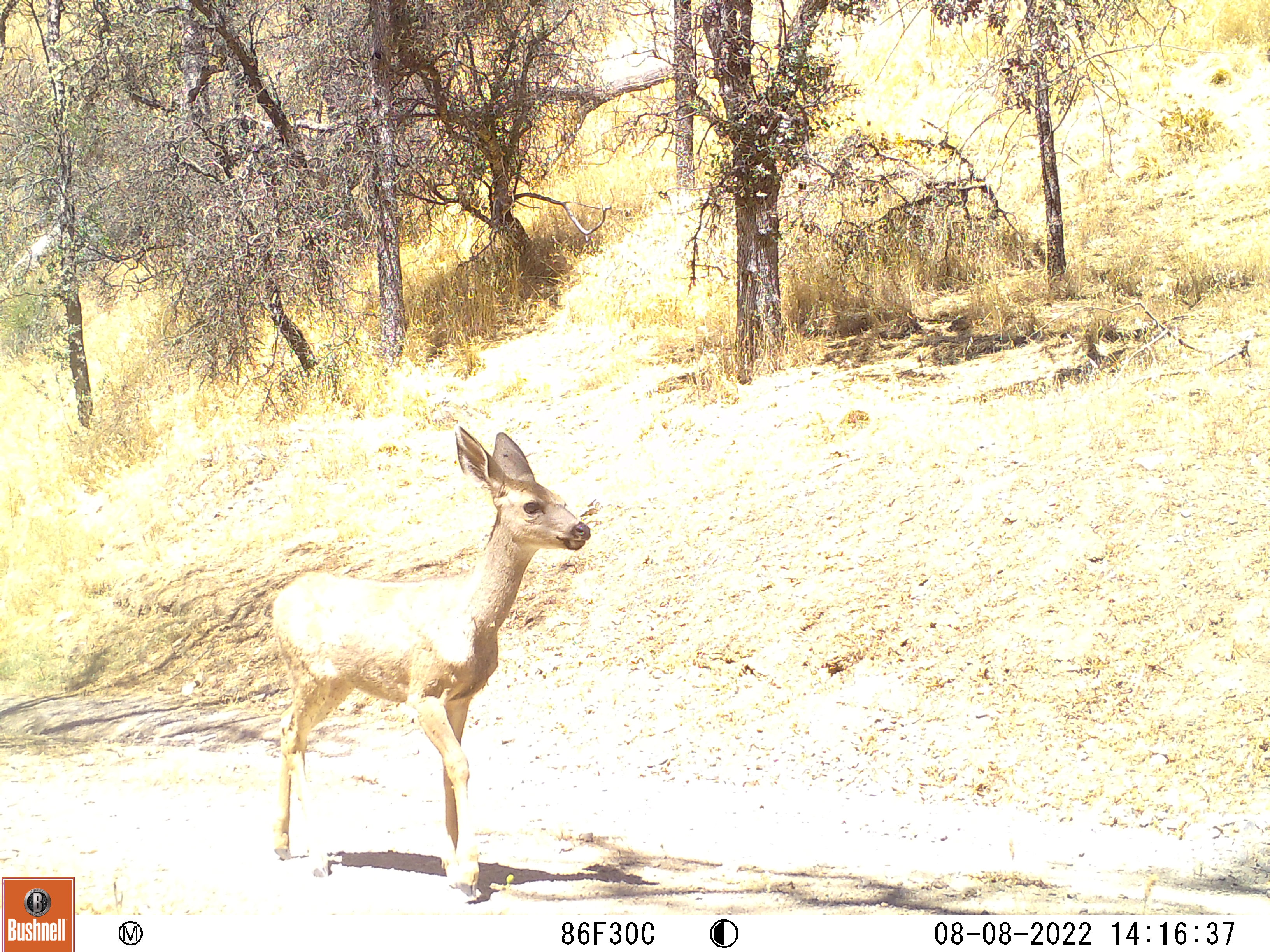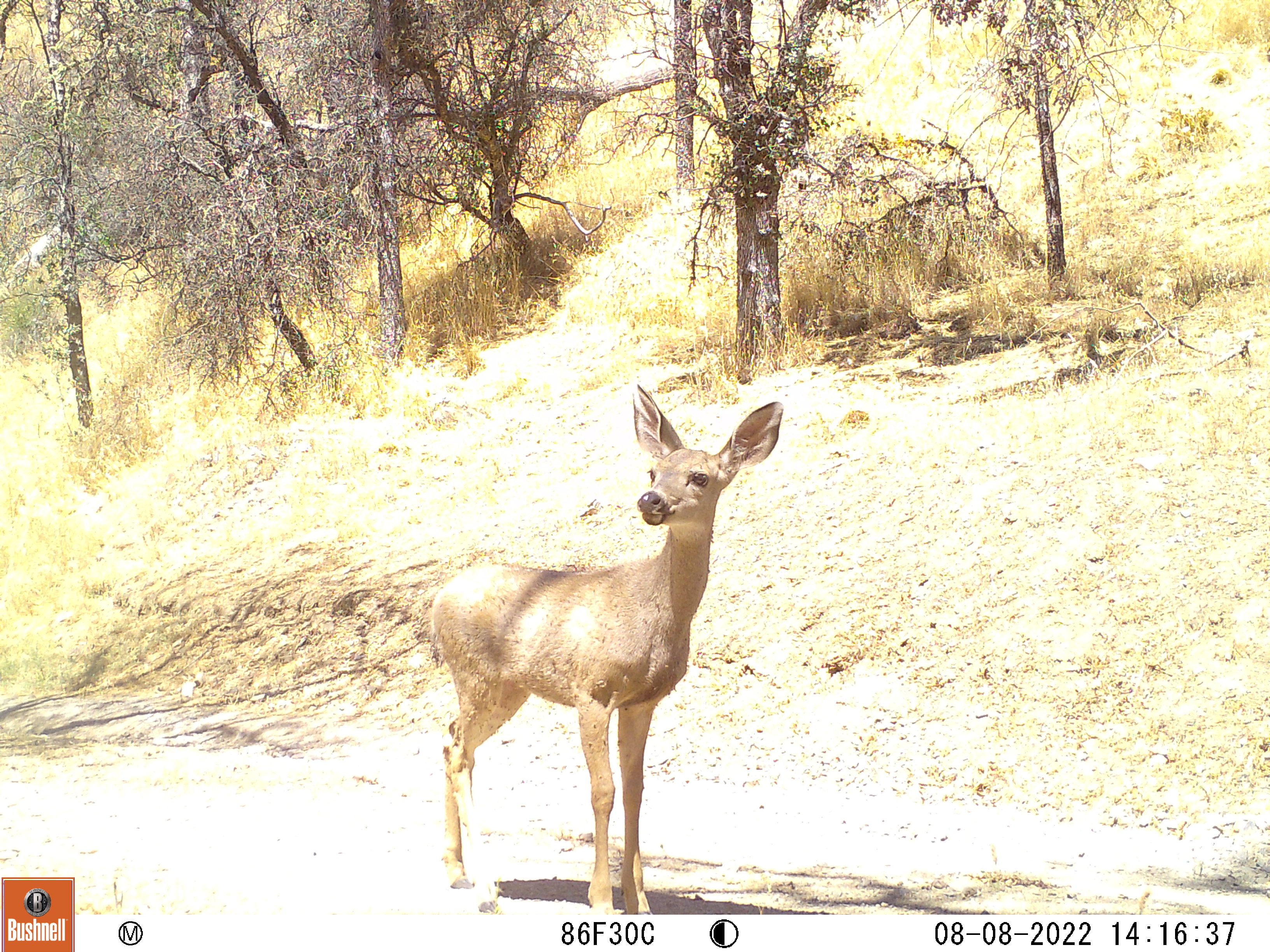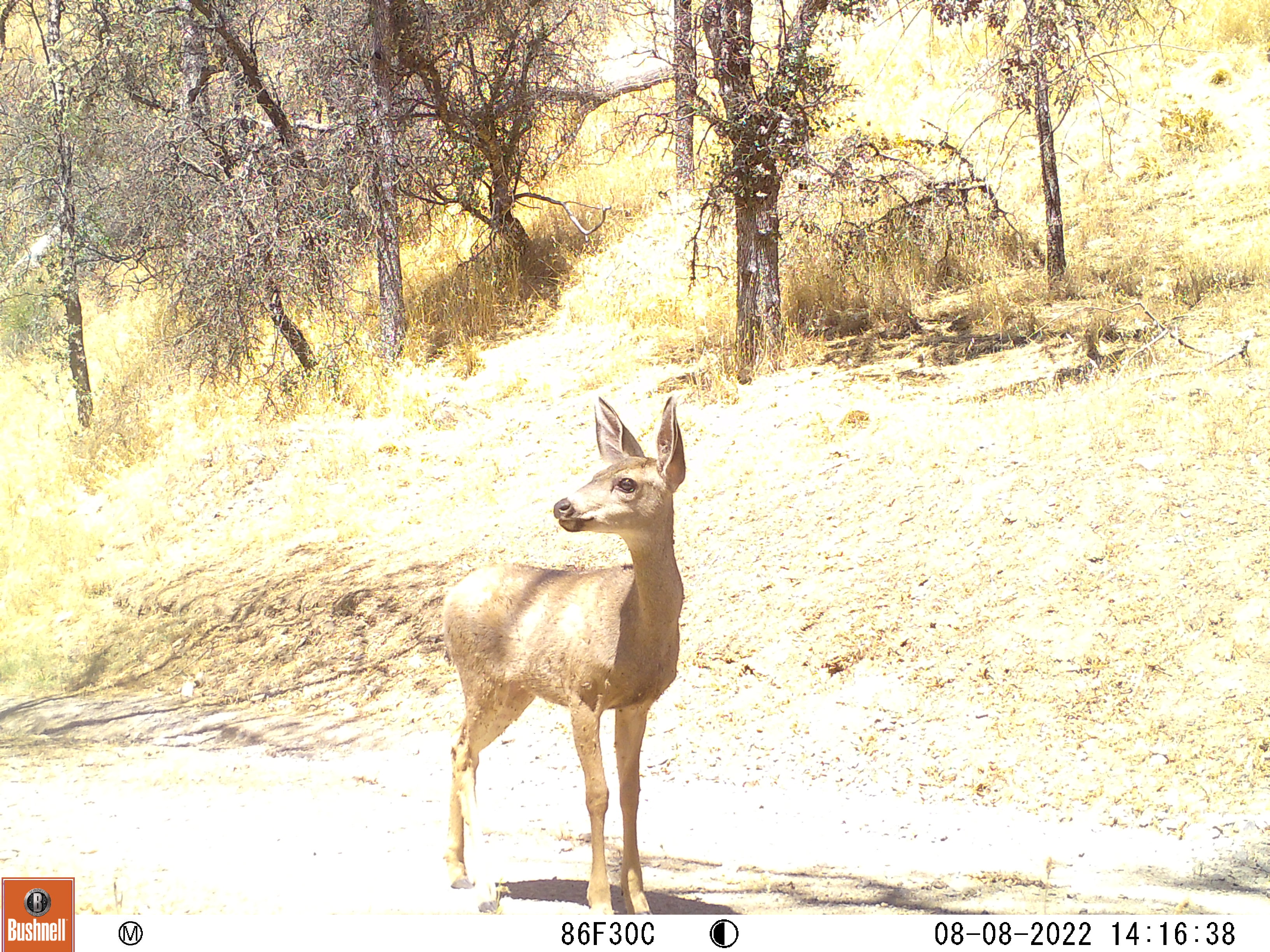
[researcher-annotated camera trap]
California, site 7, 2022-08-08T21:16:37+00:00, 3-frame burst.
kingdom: Animalia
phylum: Chordata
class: Mammalia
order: Artiodactyla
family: Cervidae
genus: Odocoileus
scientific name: Odocoileus hemionus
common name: mule deer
Mule deer (Odocoileus hemionus).